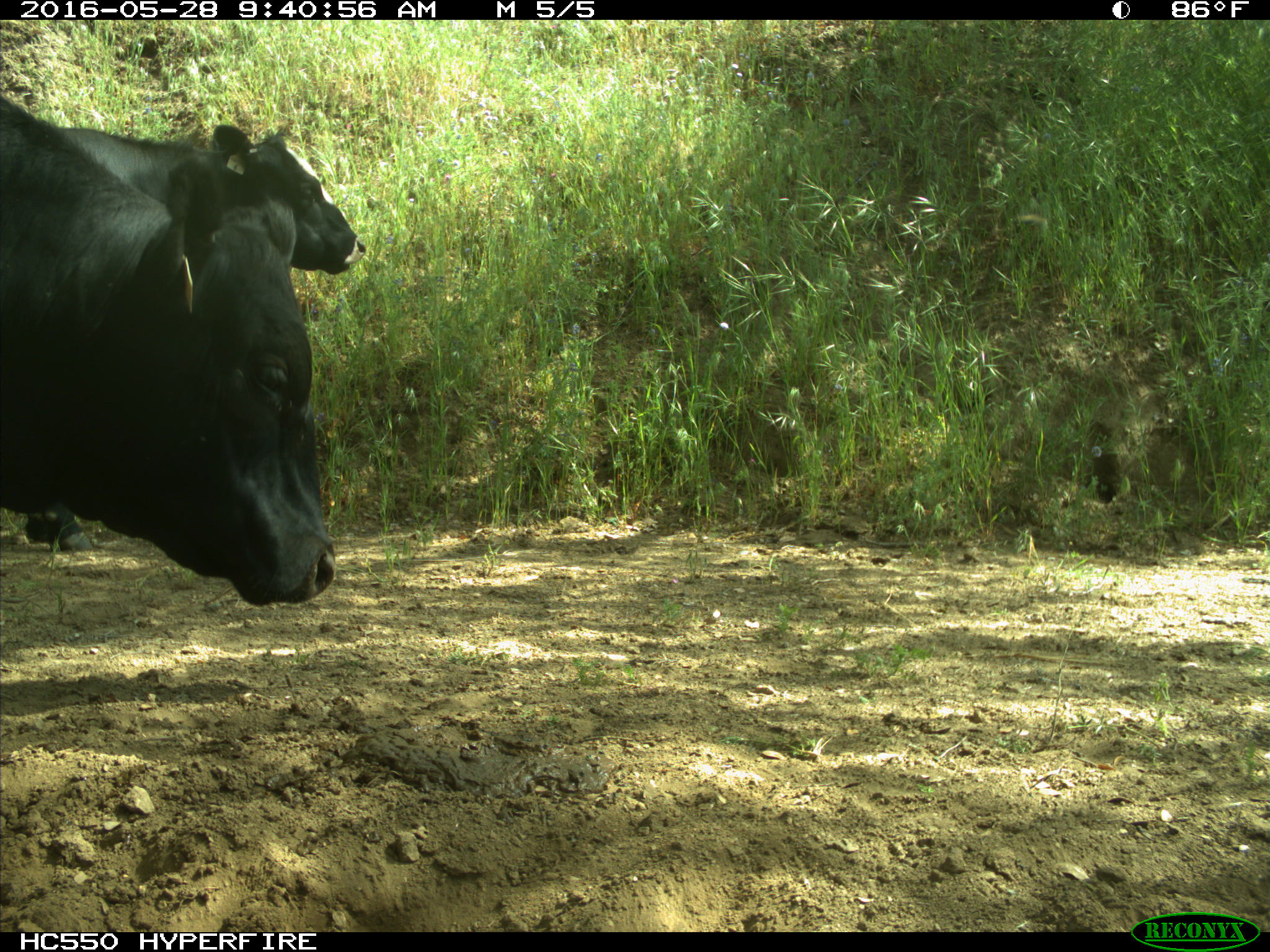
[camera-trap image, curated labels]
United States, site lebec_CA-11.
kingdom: Animalia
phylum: Chordata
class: Mammalia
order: Artiodactyla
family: Bovidae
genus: Bos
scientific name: Bos taurus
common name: domestic cow